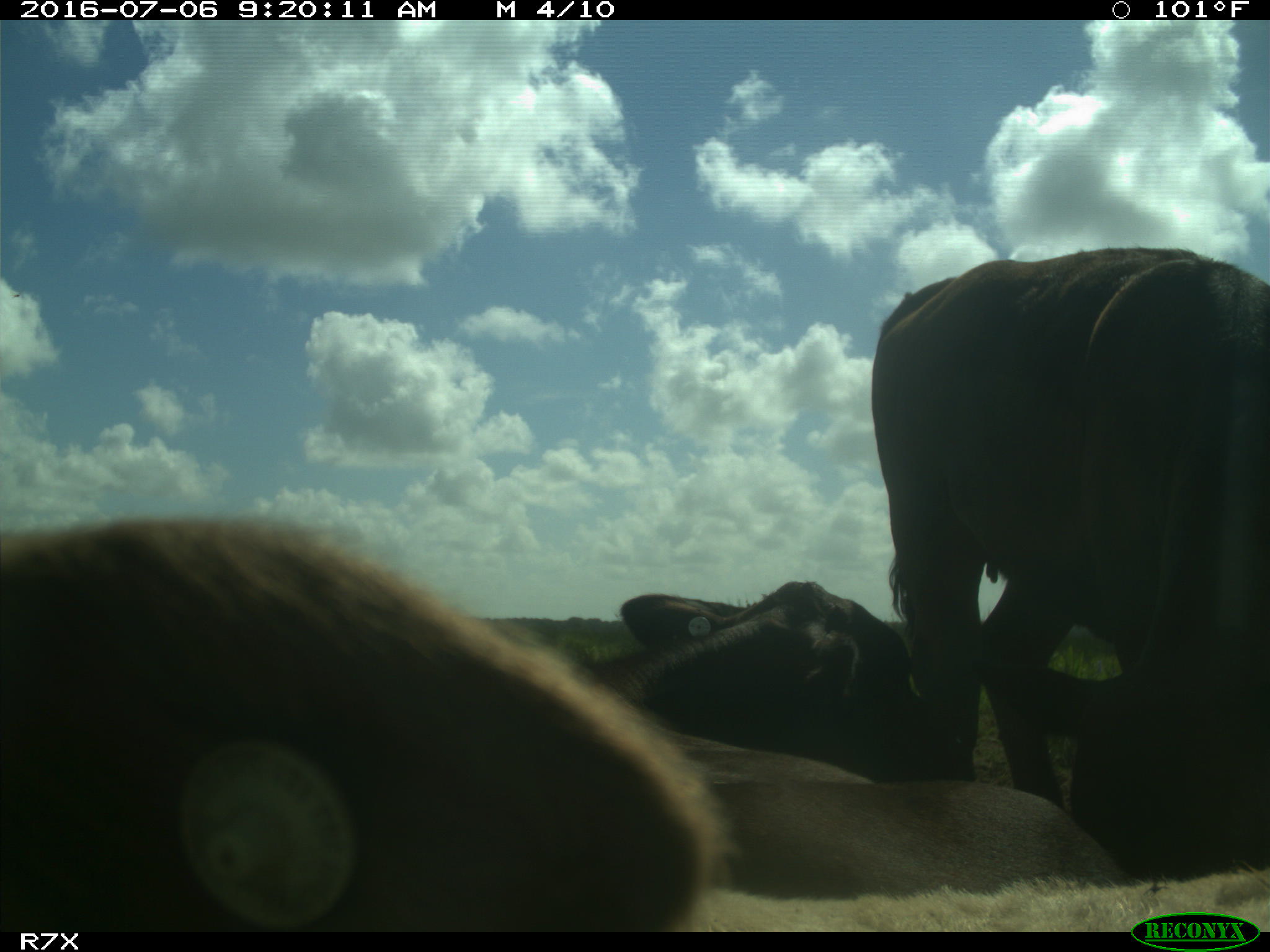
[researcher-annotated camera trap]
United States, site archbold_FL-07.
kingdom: Animalia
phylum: Chordata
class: Mammalia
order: Artiodactyla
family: Bovidae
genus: Bos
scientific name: Bos taurus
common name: domestic cow